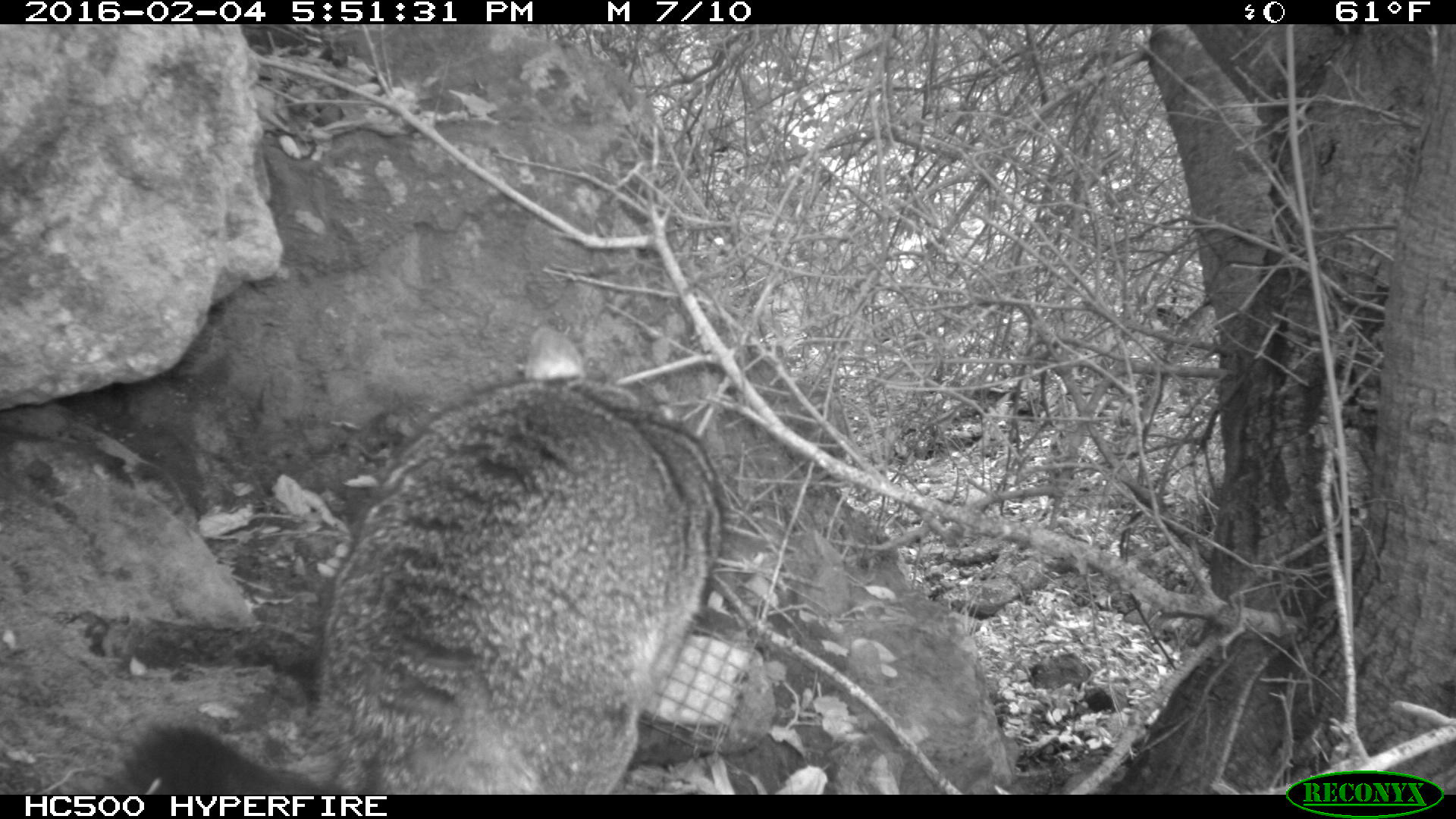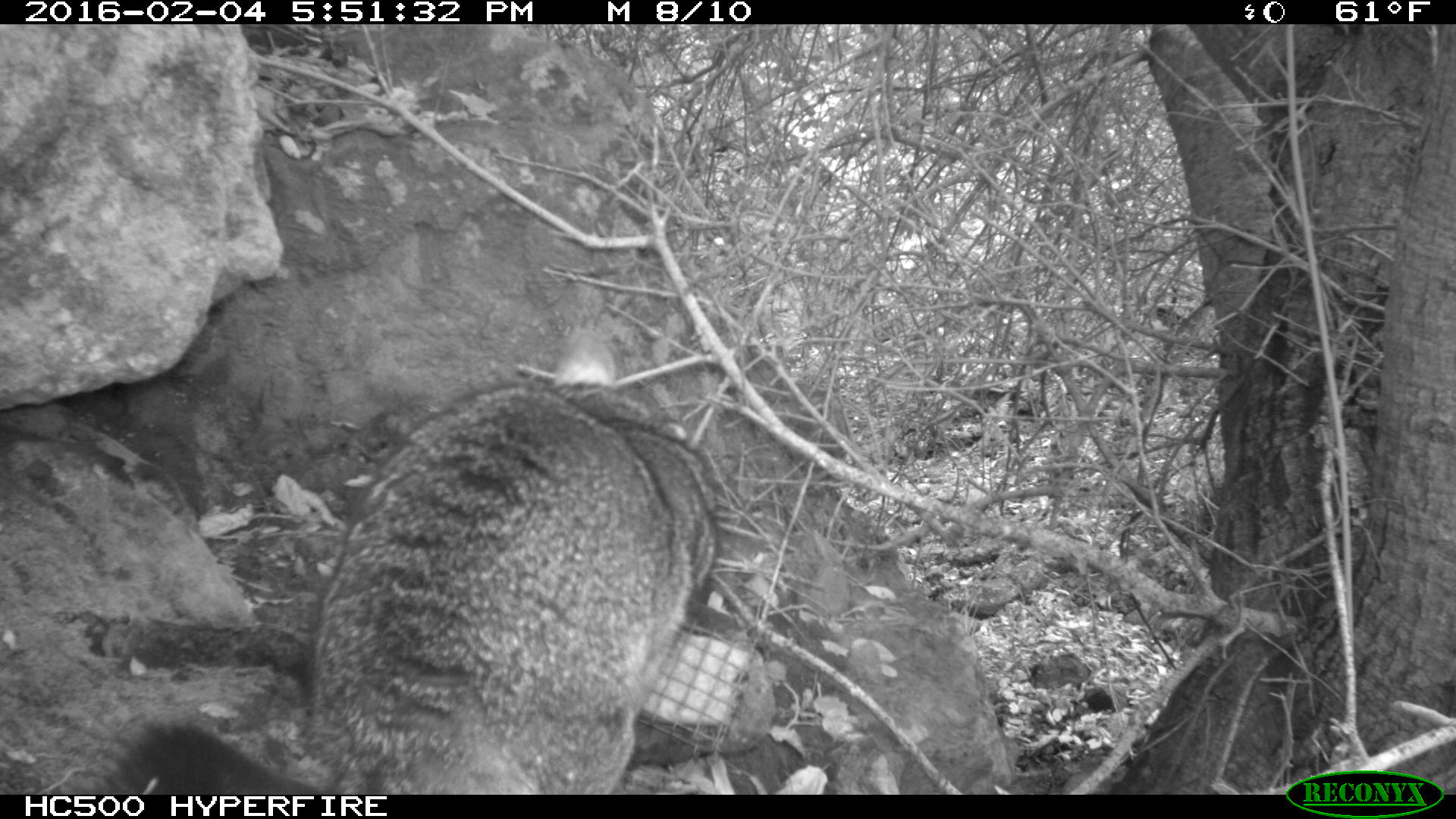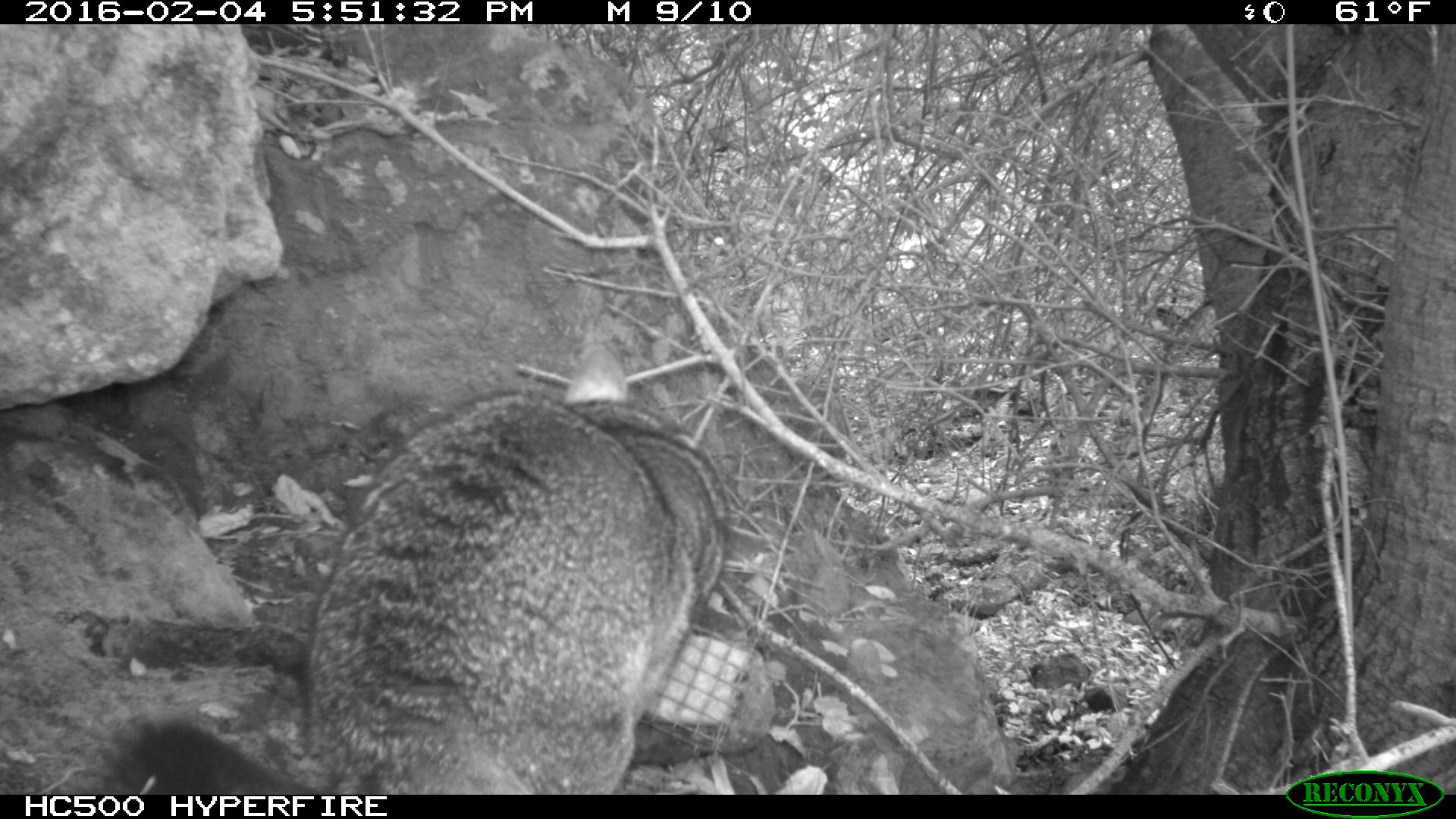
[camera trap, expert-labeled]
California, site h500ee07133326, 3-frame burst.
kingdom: Animalia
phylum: Chordata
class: Mammalia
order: Carnivora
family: Canidae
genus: Urocyon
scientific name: Urocyon littoralis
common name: island fox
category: fox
Fox (island fox) (Urocyon littoralis).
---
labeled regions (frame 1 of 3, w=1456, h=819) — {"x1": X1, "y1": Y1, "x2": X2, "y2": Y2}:
fox: {"x1": 121, "y1": 326, "x2": 723, "y2": 795}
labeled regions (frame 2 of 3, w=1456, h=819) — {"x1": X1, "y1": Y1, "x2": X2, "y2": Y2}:
fox: {"x1": 111, "y1": 328, "x2": 720, "y2": 793}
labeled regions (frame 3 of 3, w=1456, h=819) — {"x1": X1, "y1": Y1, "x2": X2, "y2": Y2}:
fox: {"x1": 113, "y1": 345, "x2": 726, "y2": 794}